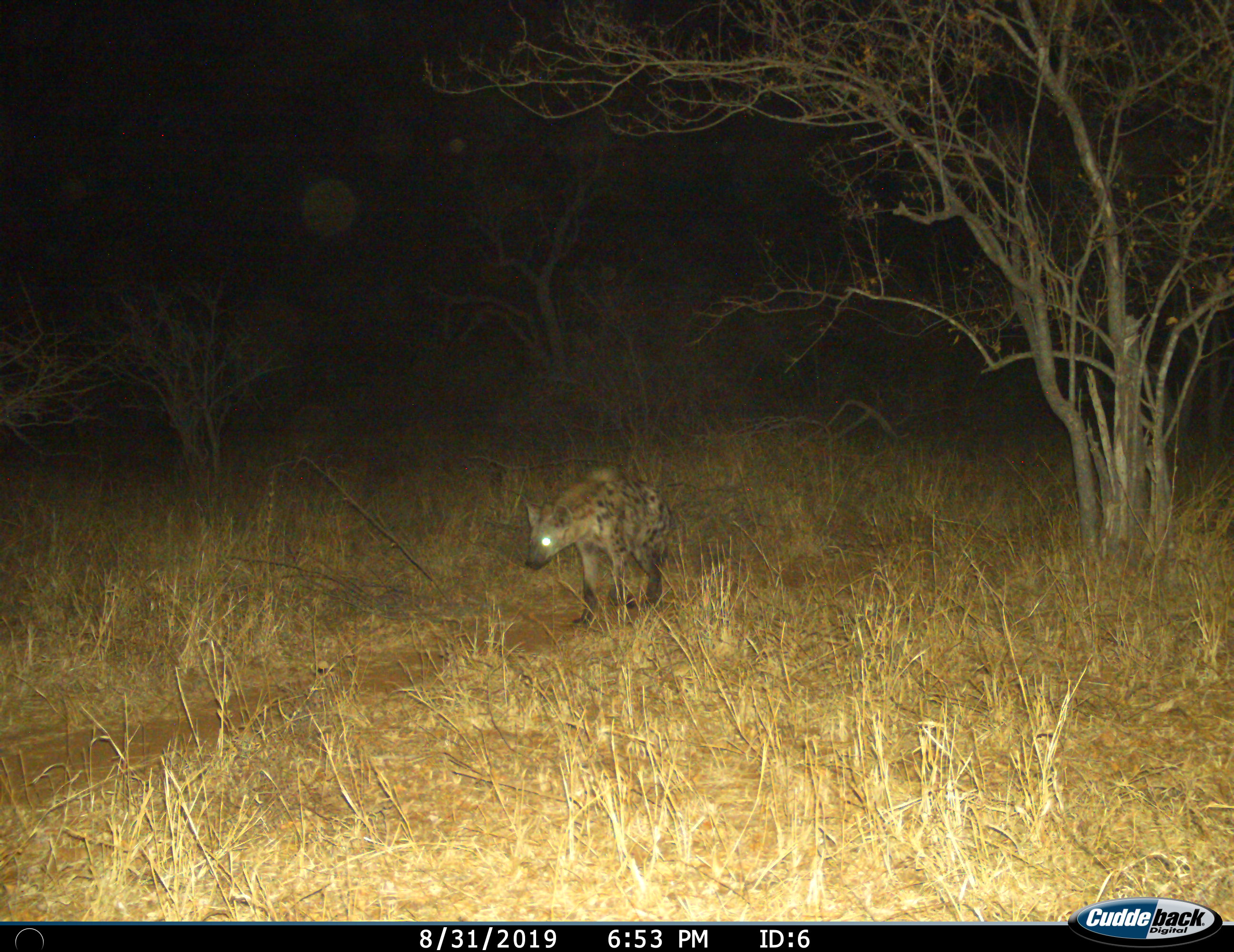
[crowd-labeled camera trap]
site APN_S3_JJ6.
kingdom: Animalia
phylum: Chordata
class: Mammalia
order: Carnivora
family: Hyaenidae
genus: Crocuta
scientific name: Crocuta crocuta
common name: spotted hyena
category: hyenaspotted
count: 1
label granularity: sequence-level